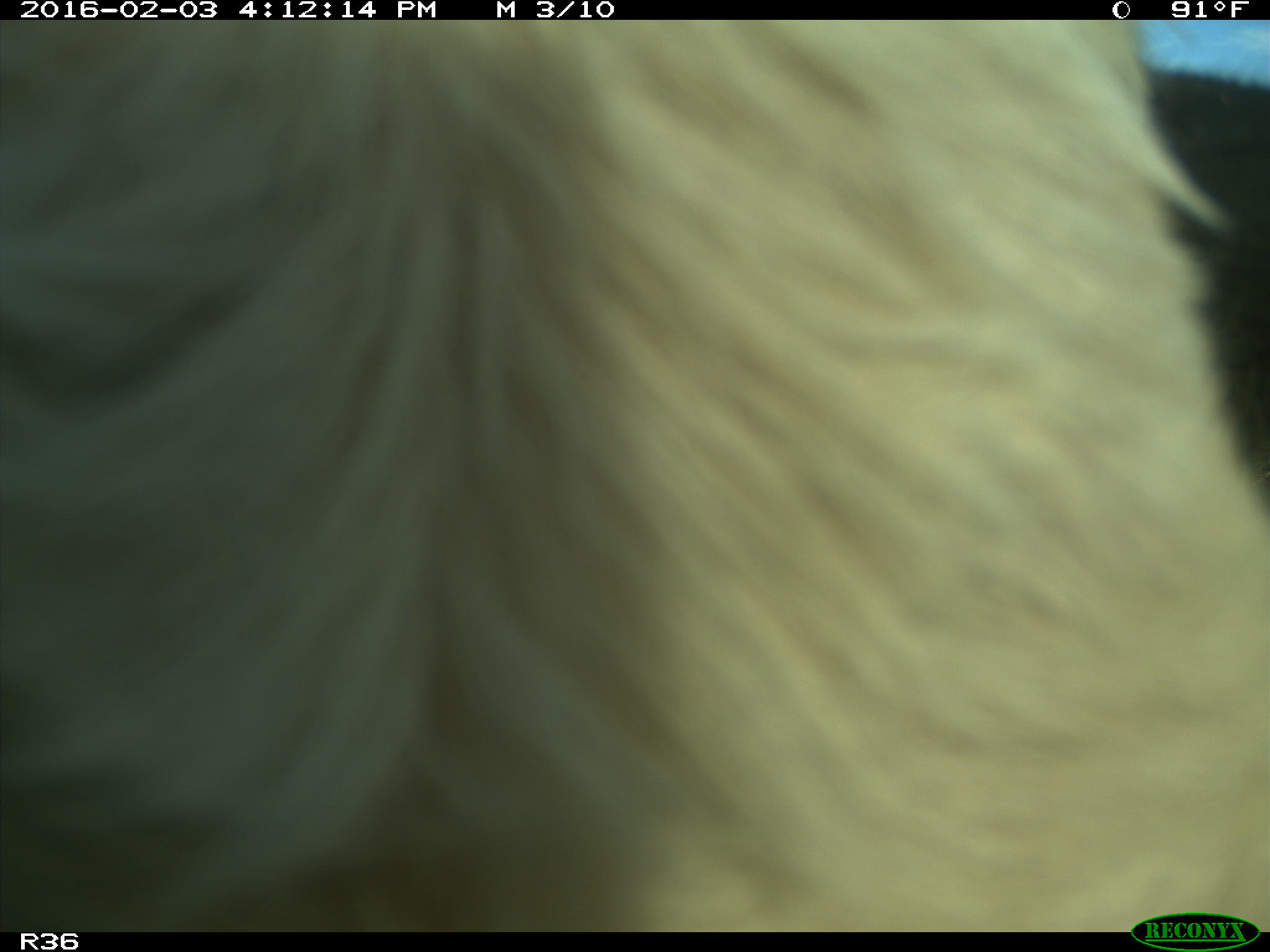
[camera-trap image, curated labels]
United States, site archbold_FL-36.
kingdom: Animalia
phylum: Chordata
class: Mammalia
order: Artiodactyla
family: Bovidae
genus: Bos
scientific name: Bos taurus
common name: domestic cow